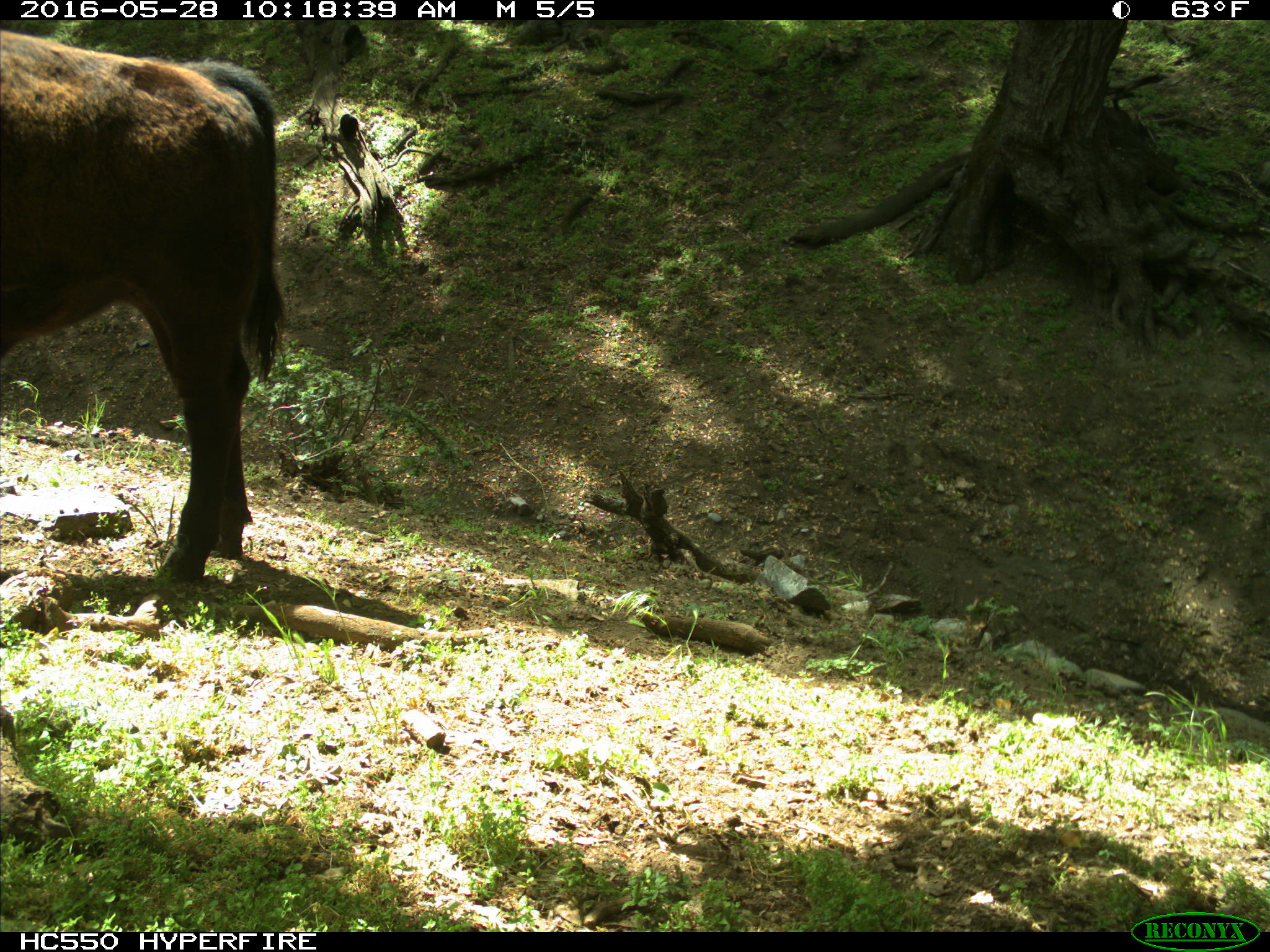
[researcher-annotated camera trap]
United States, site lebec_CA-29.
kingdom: Animalia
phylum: Chordata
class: Mammalia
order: Artiodactyla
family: Bovidae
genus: Bos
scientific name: Bos taurus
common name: domestic cow